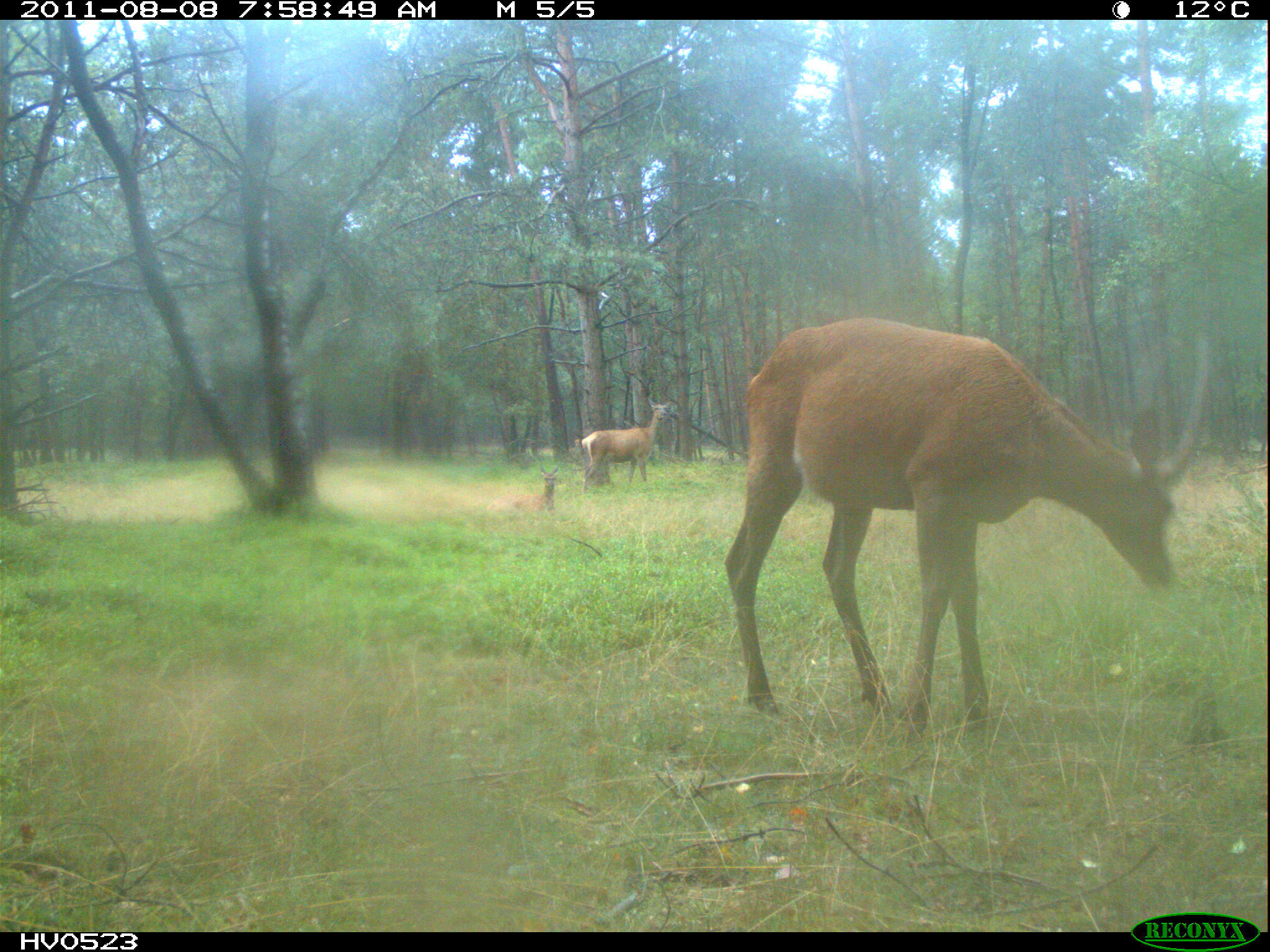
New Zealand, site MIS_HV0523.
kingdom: Animalia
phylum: Chordata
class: Mammalia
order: Artiodactyla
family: Cervidae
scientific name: Cervidae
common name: deer